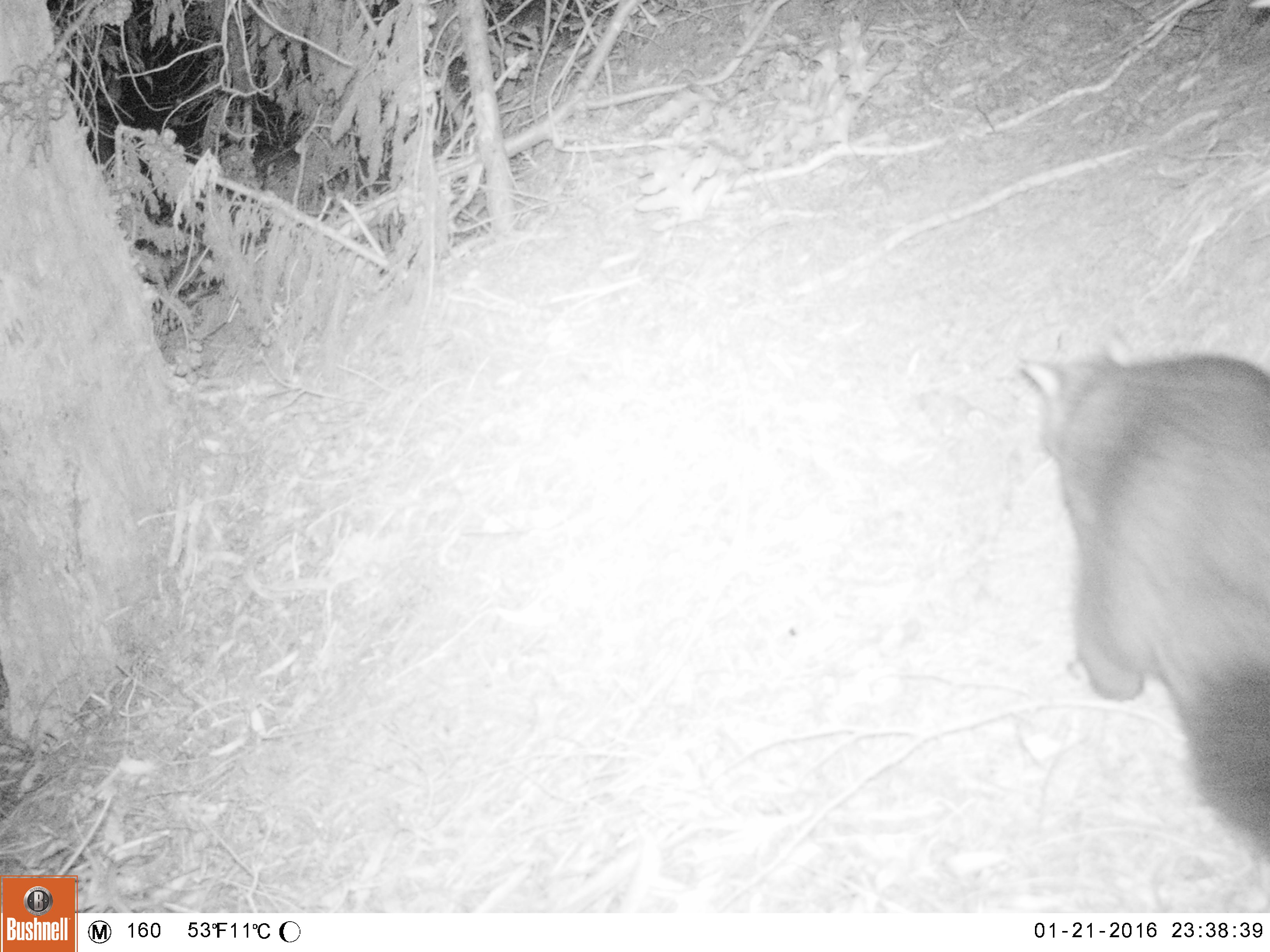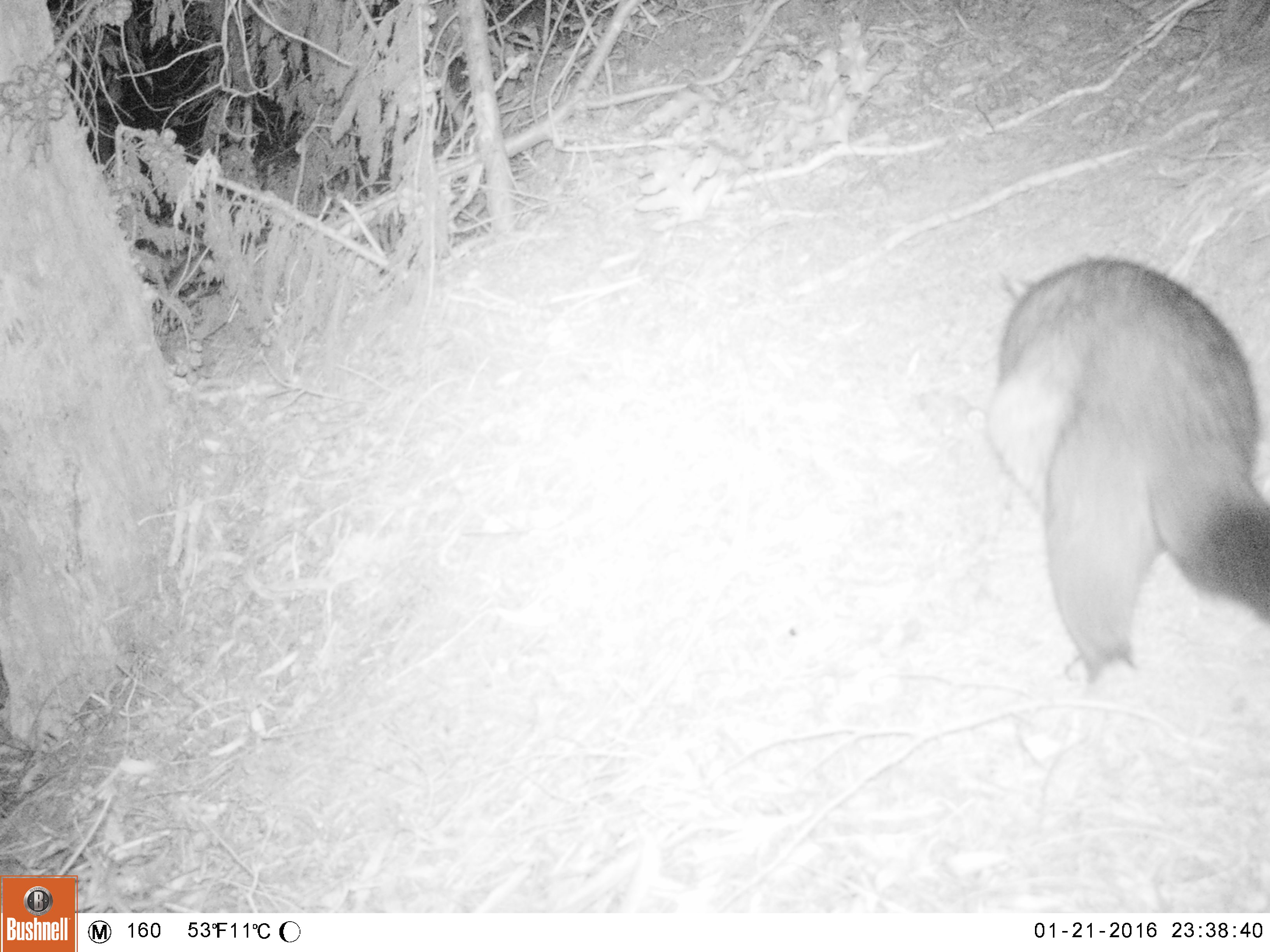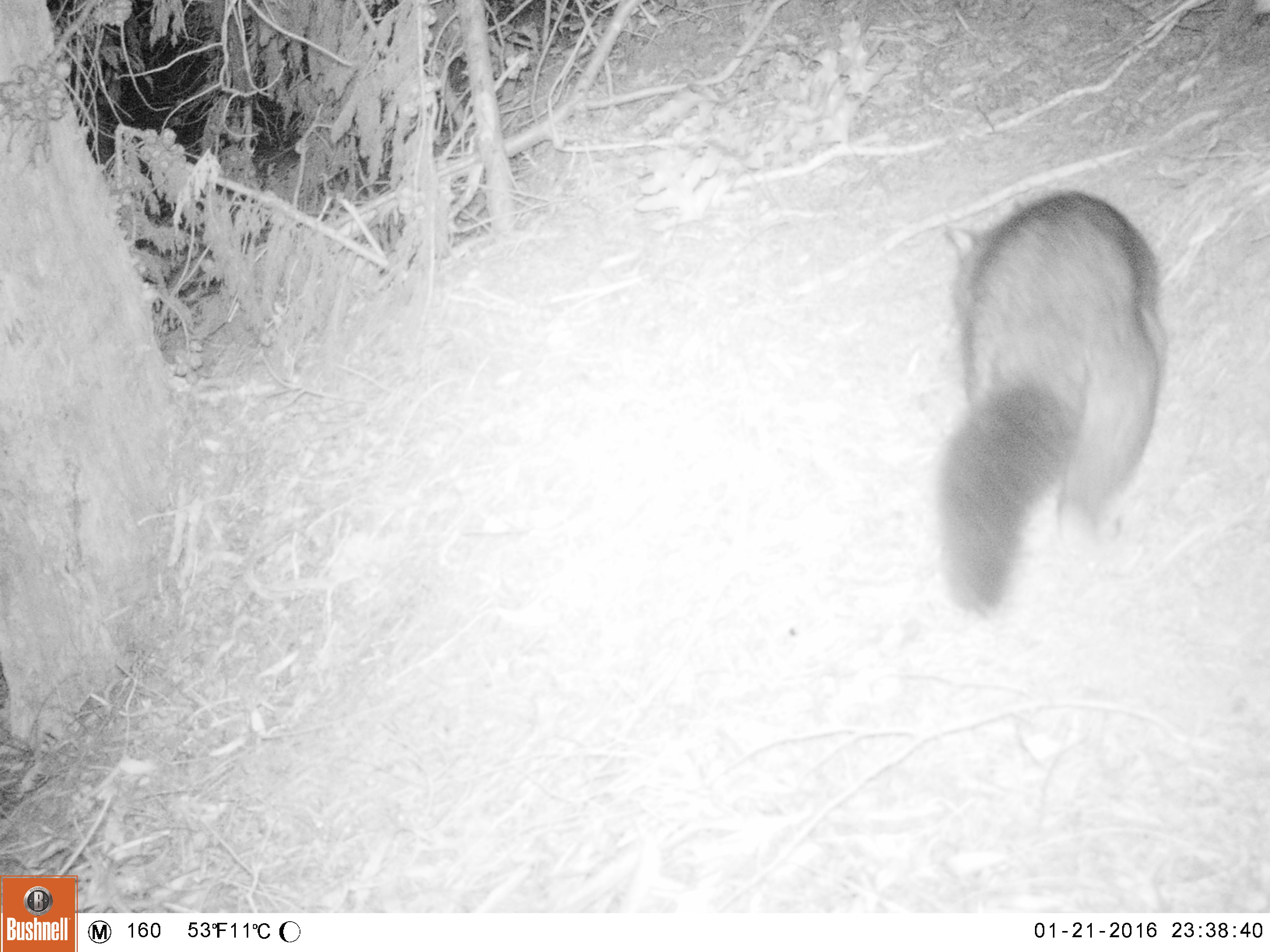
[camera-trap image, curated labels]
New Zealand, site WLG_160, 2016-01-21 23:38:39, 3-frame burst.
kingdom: Animalia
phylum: Chordata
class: Mammalia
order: Diprotodontia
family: Phalangeridae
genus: Trichosurus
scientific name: Trichosurus vulpecula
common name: common brushtail possum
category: possum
Possum (common brushtail possum) (Trichosurus vulpecula).